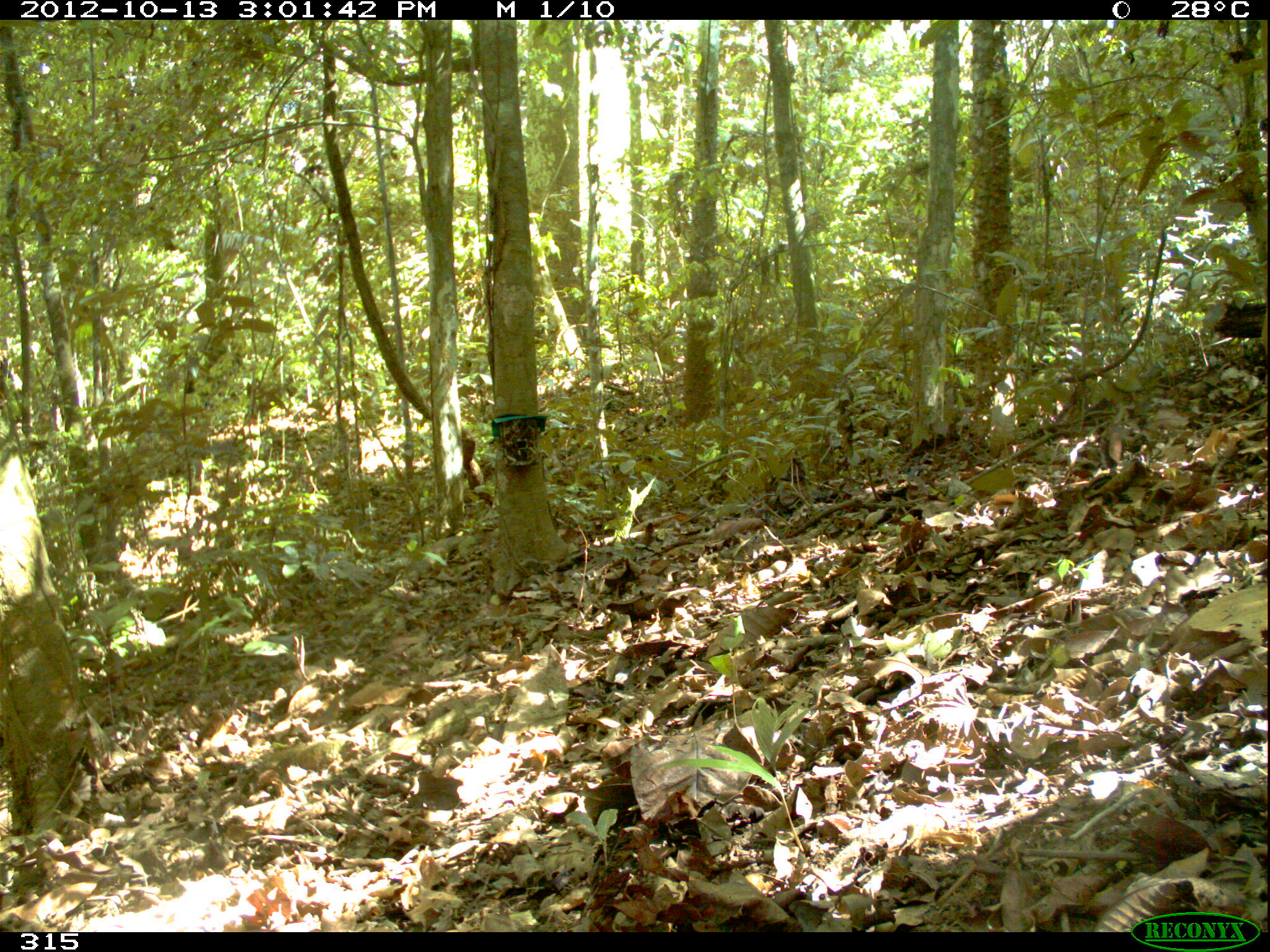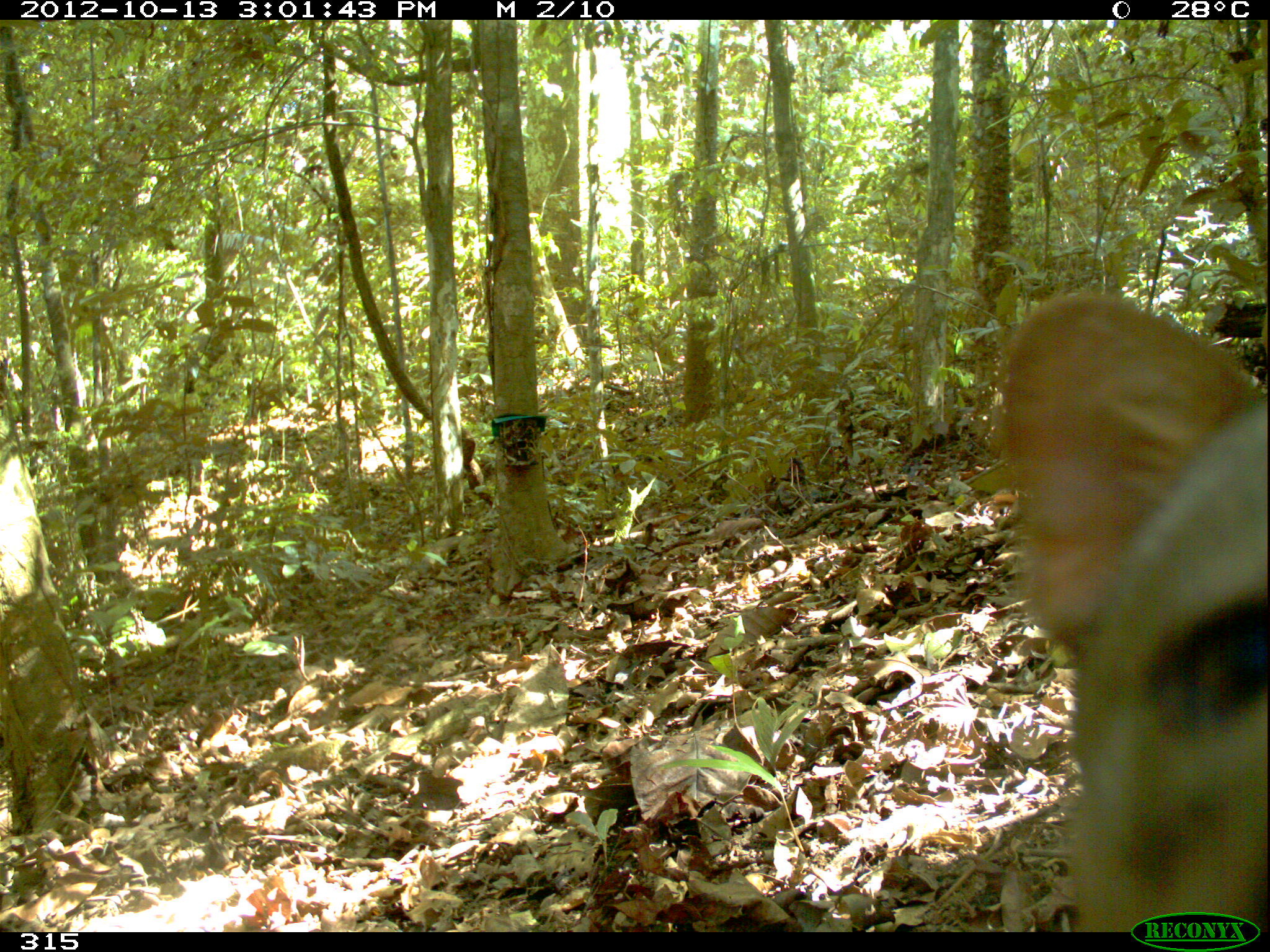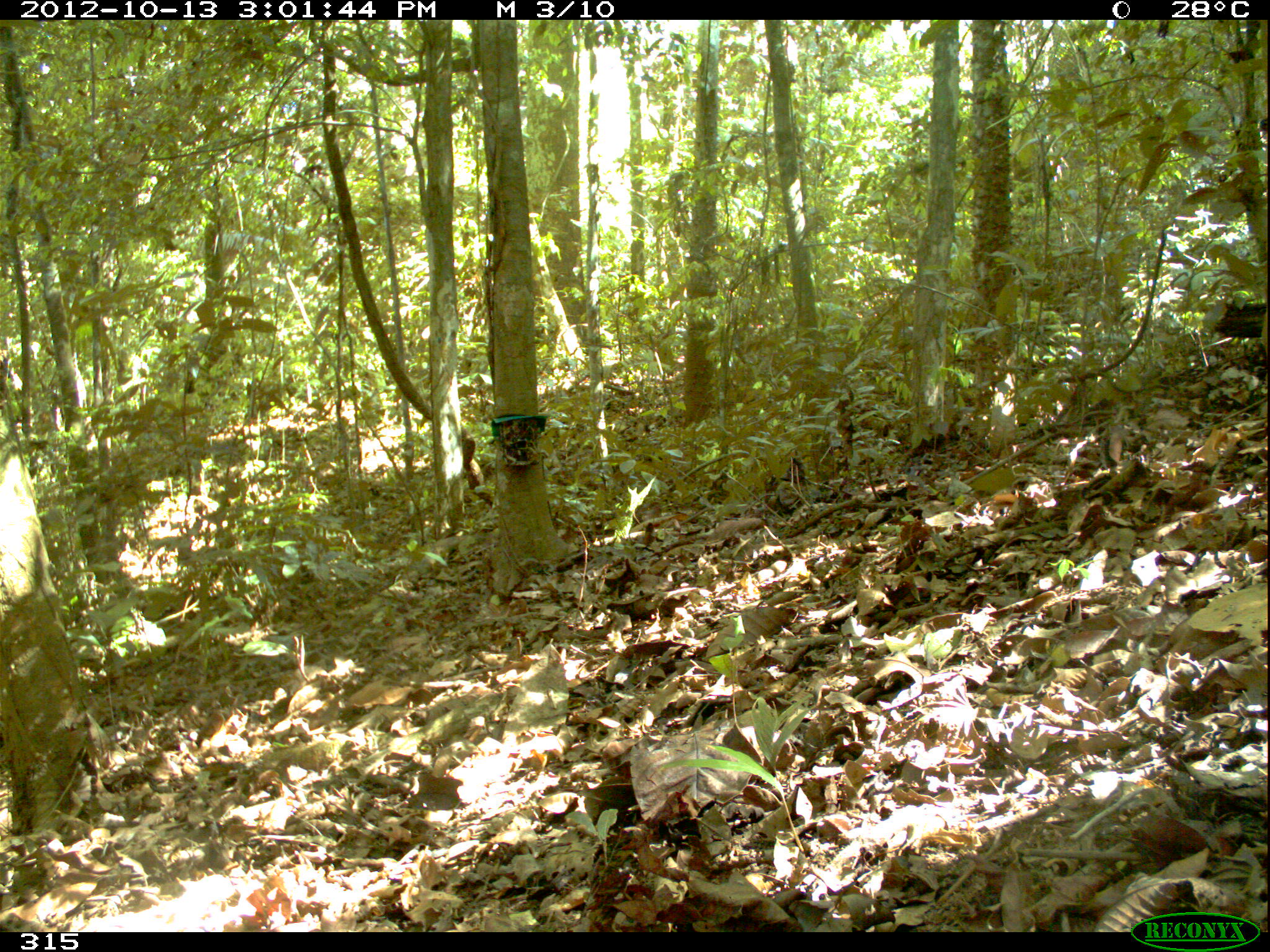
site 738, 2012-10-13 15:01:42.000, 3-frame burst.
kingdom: Animalia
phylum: Chordata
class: Mammalia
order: Carnivora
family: Canidae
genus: Atelocynus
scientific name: Atelocynus microtis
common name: short-eared dog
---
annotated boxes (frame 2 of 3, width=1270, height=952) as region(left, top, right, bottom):
atelocynus microtis: region(990, 288, 1265, 932)